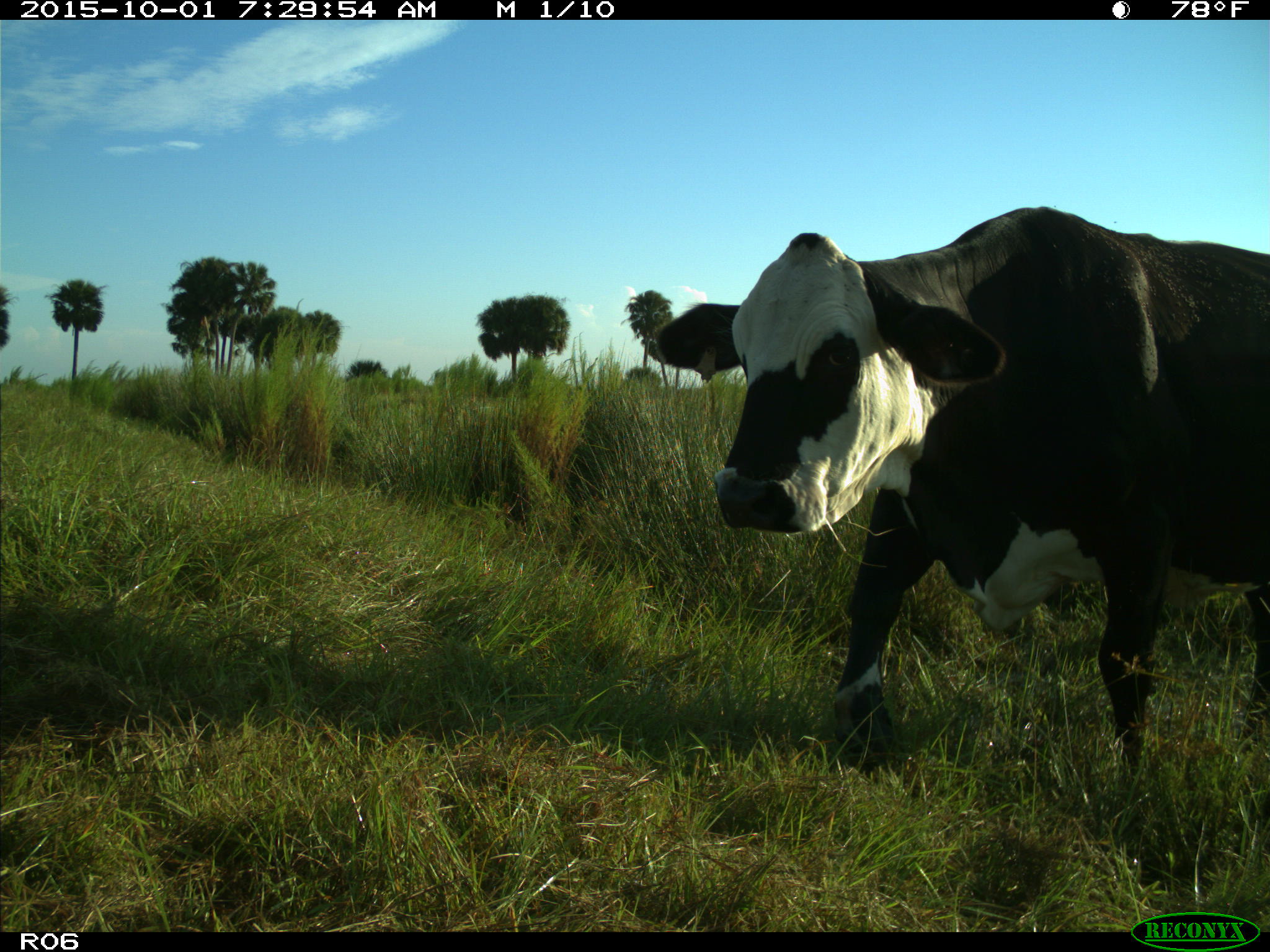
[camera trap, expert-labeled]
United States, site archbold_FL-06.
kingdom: Animalia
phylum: Chordata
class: Mammalia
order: Artiodactyla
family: Bovidae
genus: Bos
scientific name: Bos taurus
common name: domestic cow